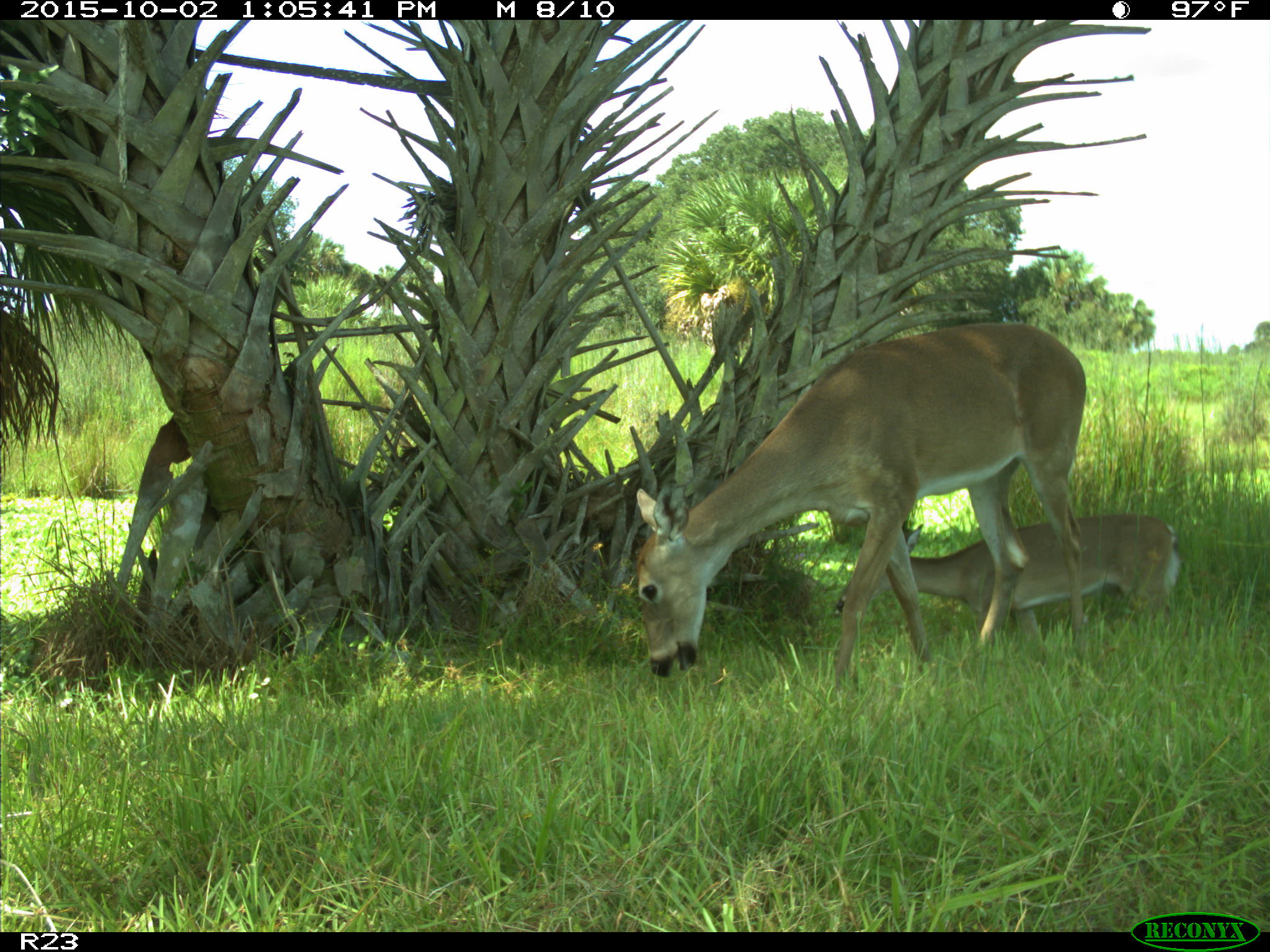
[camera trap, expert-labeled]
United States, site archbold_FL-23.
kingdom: Animalia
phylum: Chordata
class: Mammalia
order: Artiodactyla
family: Cervidae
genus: Odocoileus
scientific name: Odocoileus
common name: deer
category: unidentified deer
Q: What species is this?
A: Unidentified deer (deer) (Odocoileus).